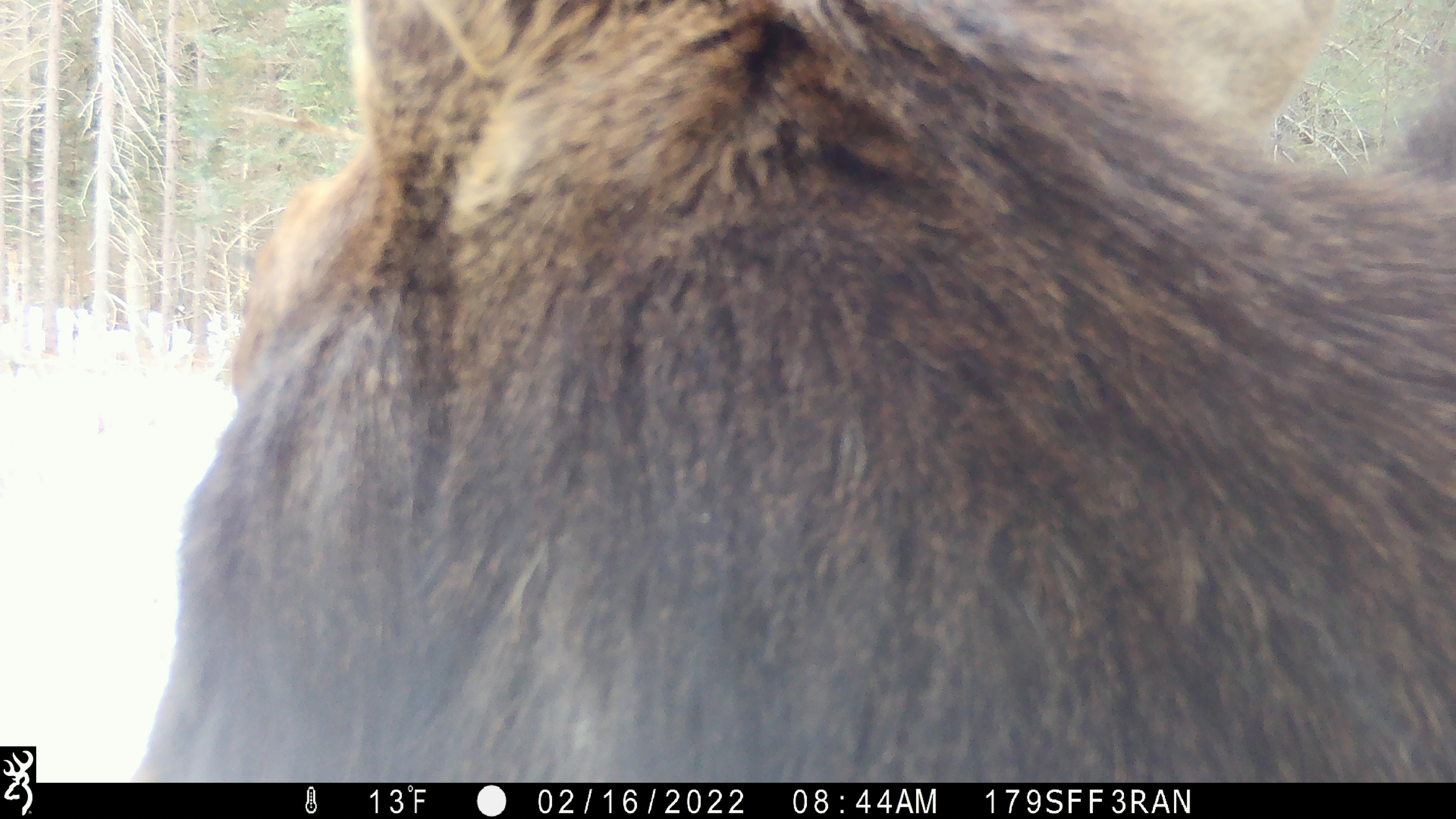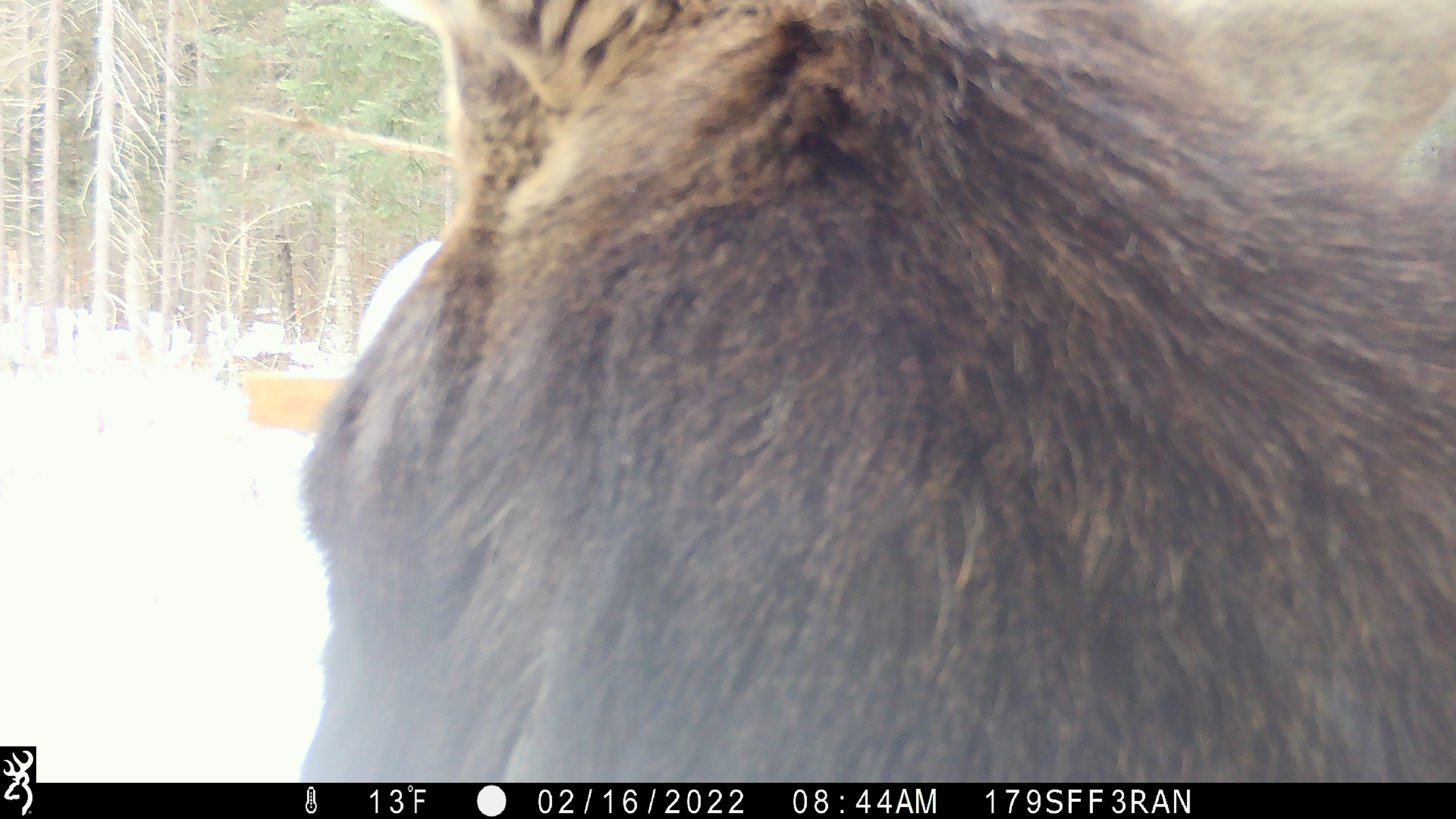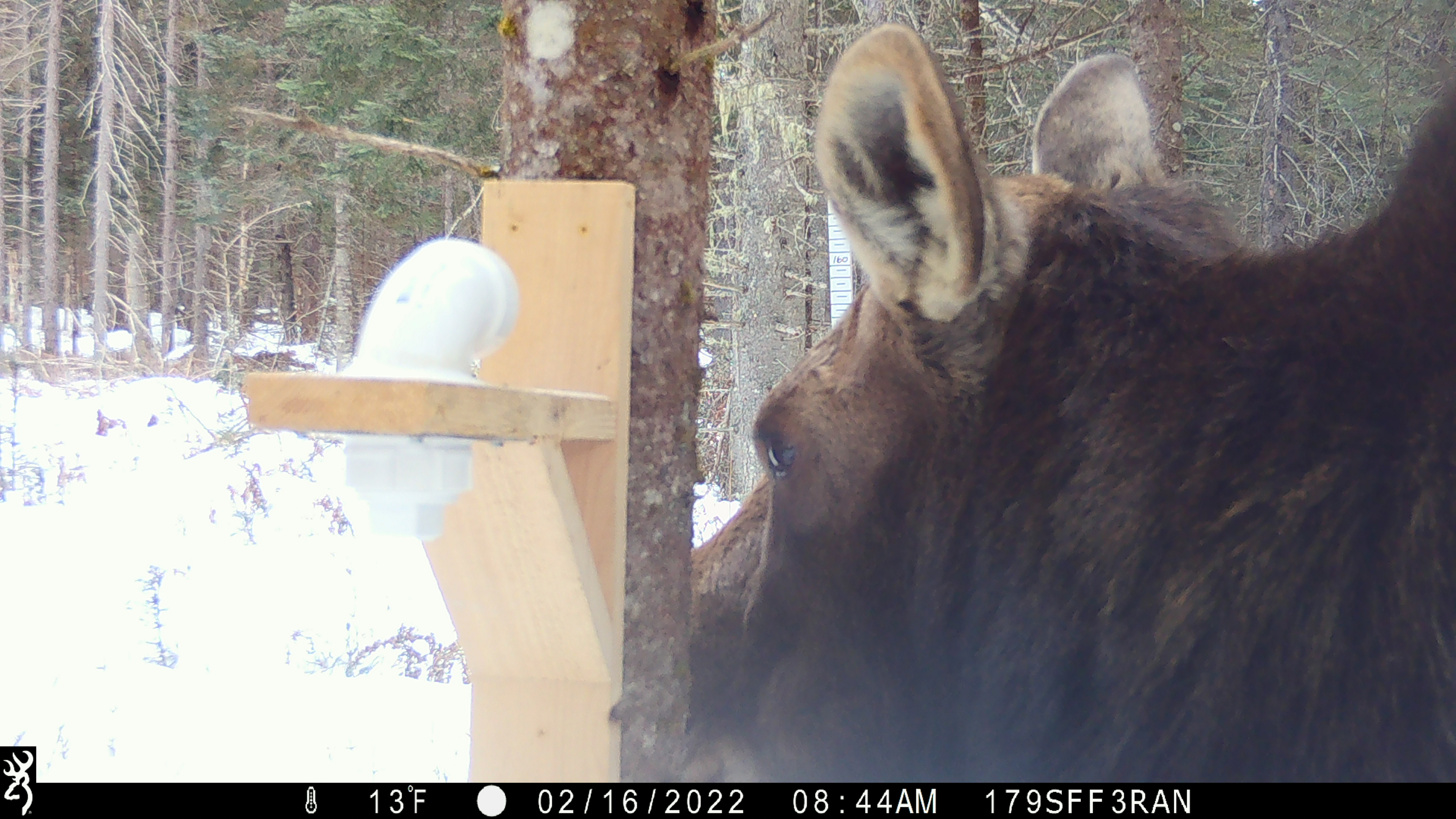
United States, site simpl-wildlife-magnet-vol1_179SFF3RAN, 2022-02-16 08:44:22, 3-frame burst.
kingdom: Animalia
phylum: Chordata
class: Mammalia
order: Artiodactyla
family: Cervidae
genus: Alces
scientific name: Alces alces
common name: moose